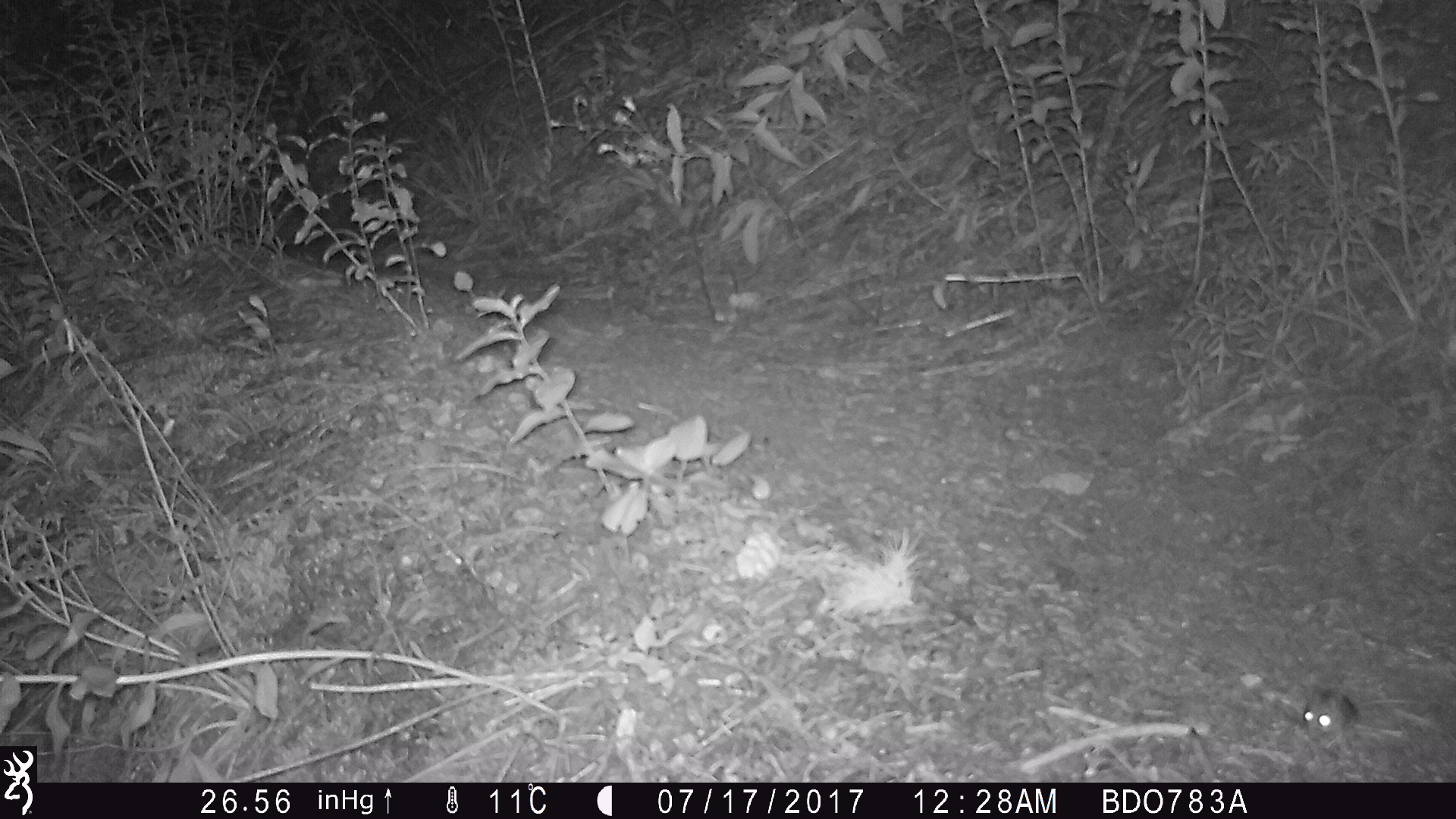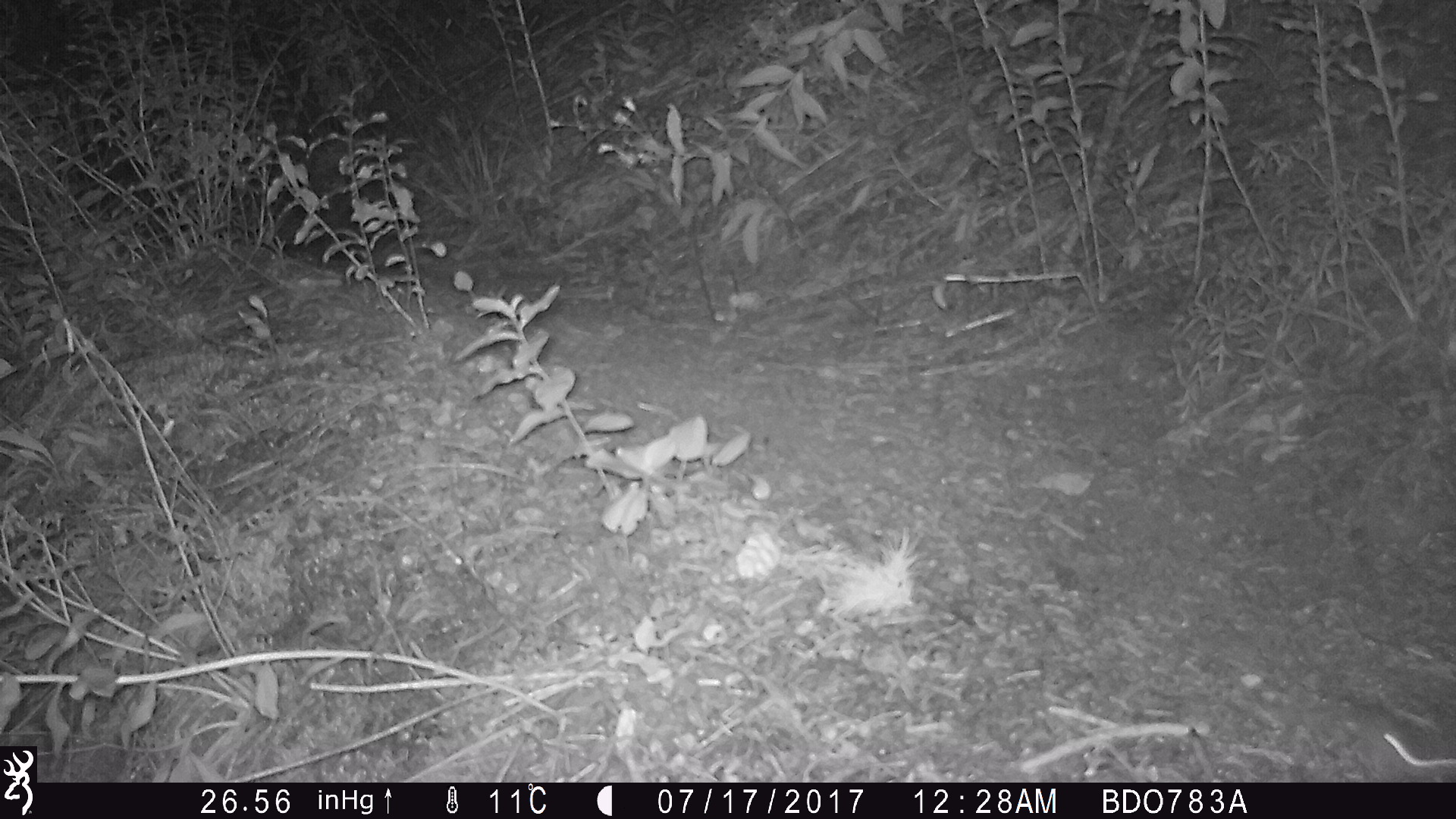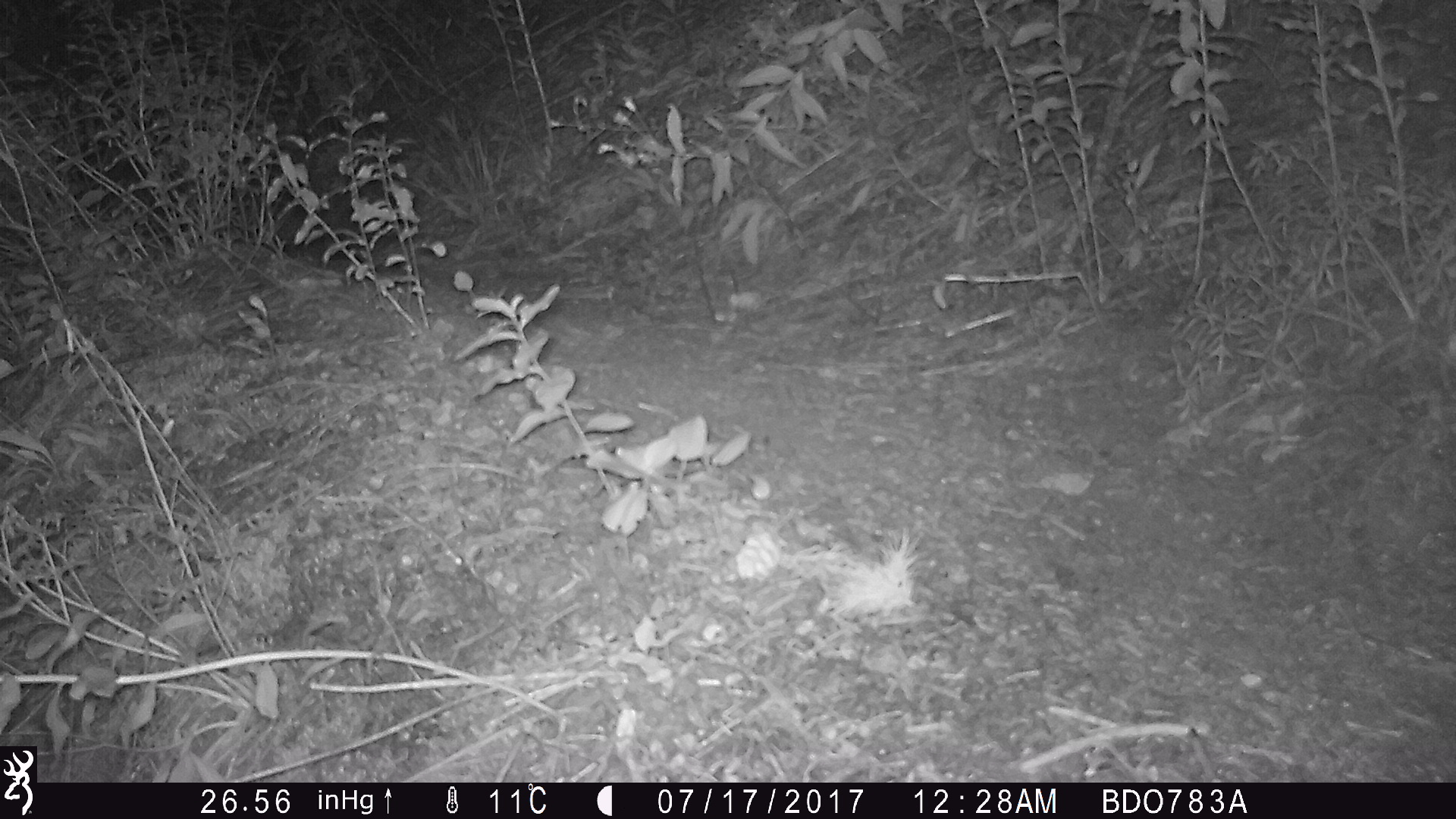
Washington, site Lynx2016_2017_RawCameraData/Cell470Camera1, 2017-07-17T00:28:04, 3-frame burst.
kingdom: Animalia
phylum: Chordata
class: Mammalia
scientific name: Mammalia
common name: small mammal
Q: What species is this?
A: Small mammal (Mammalia).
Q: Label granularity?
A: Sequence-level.